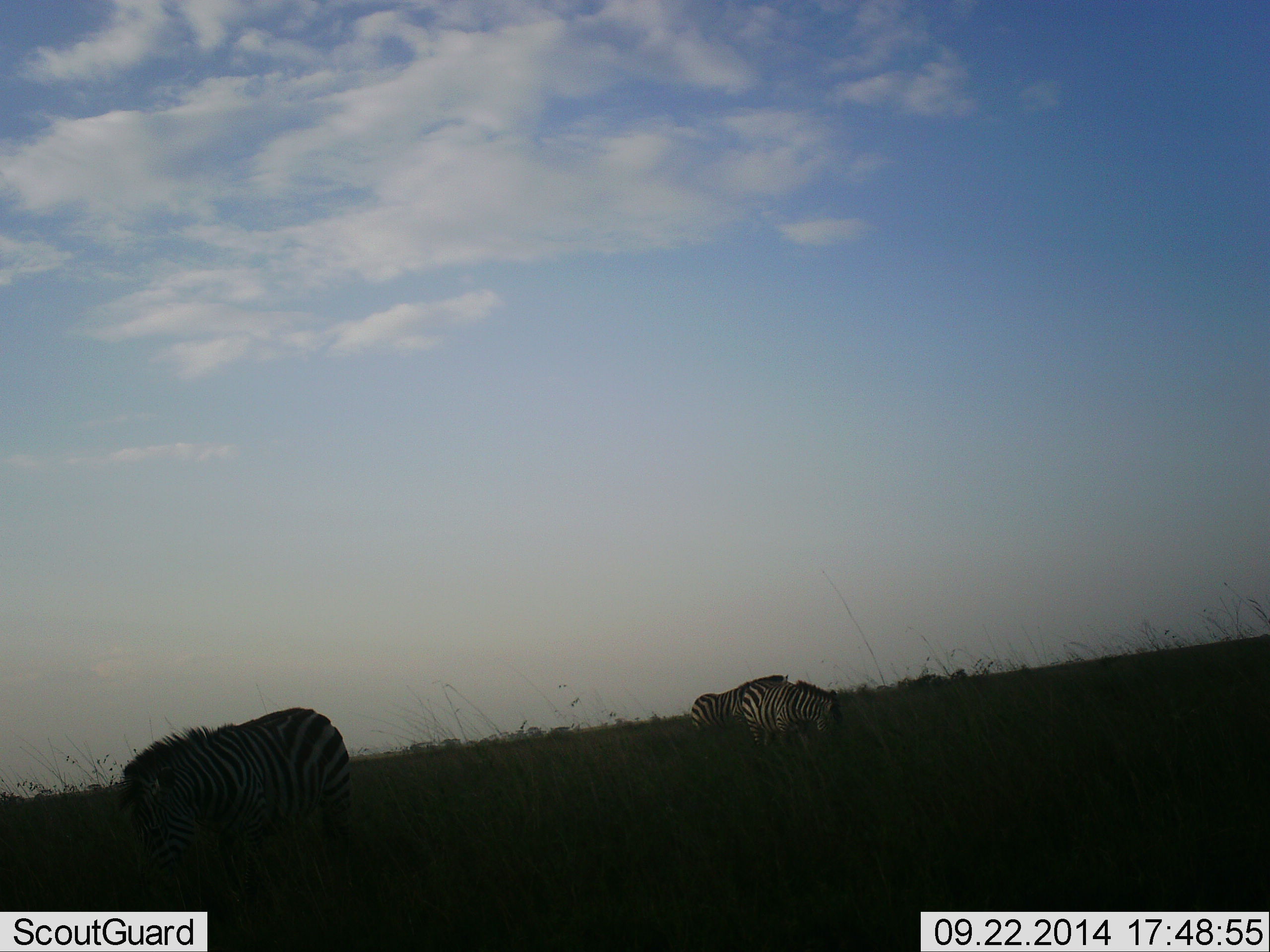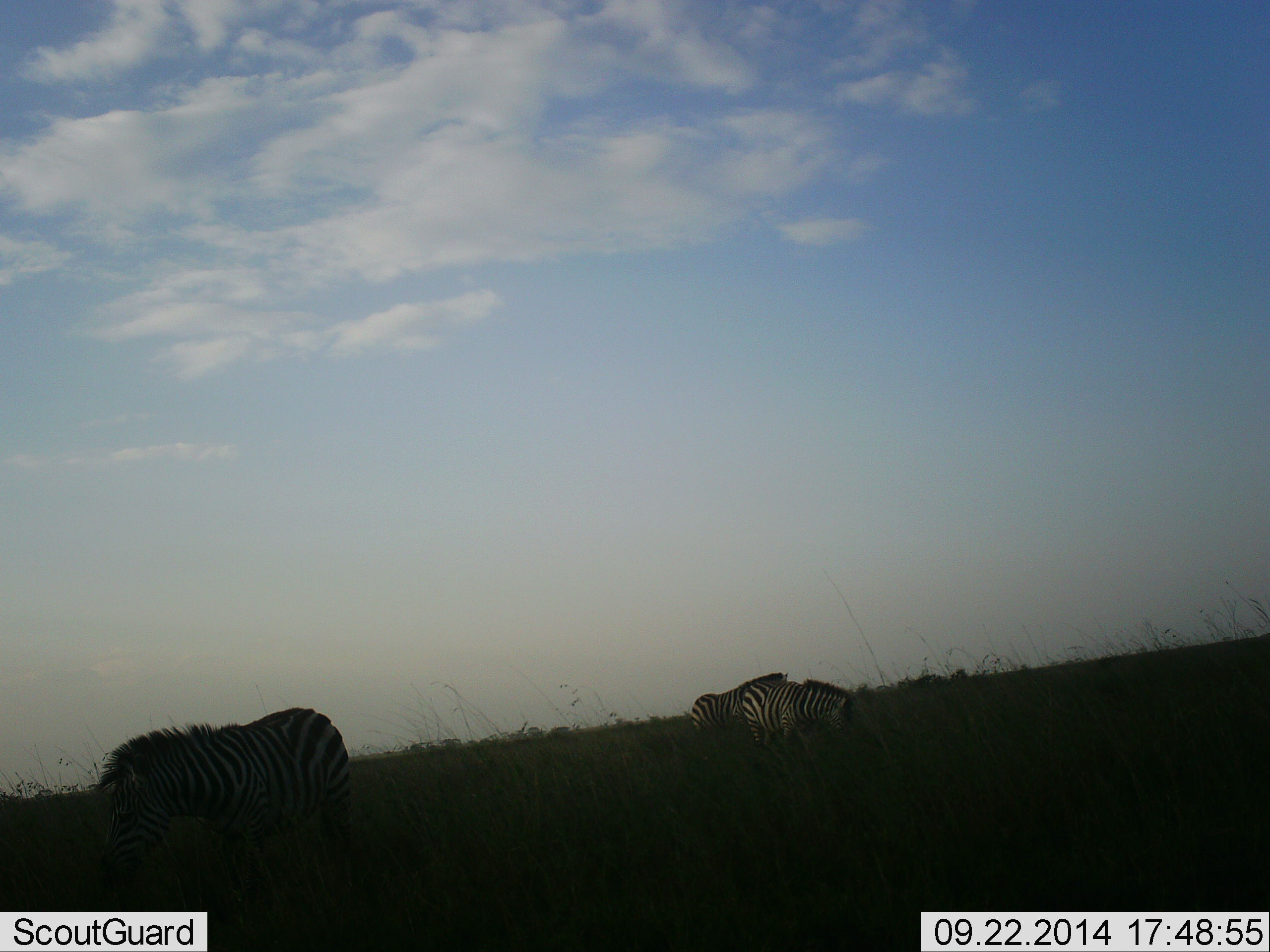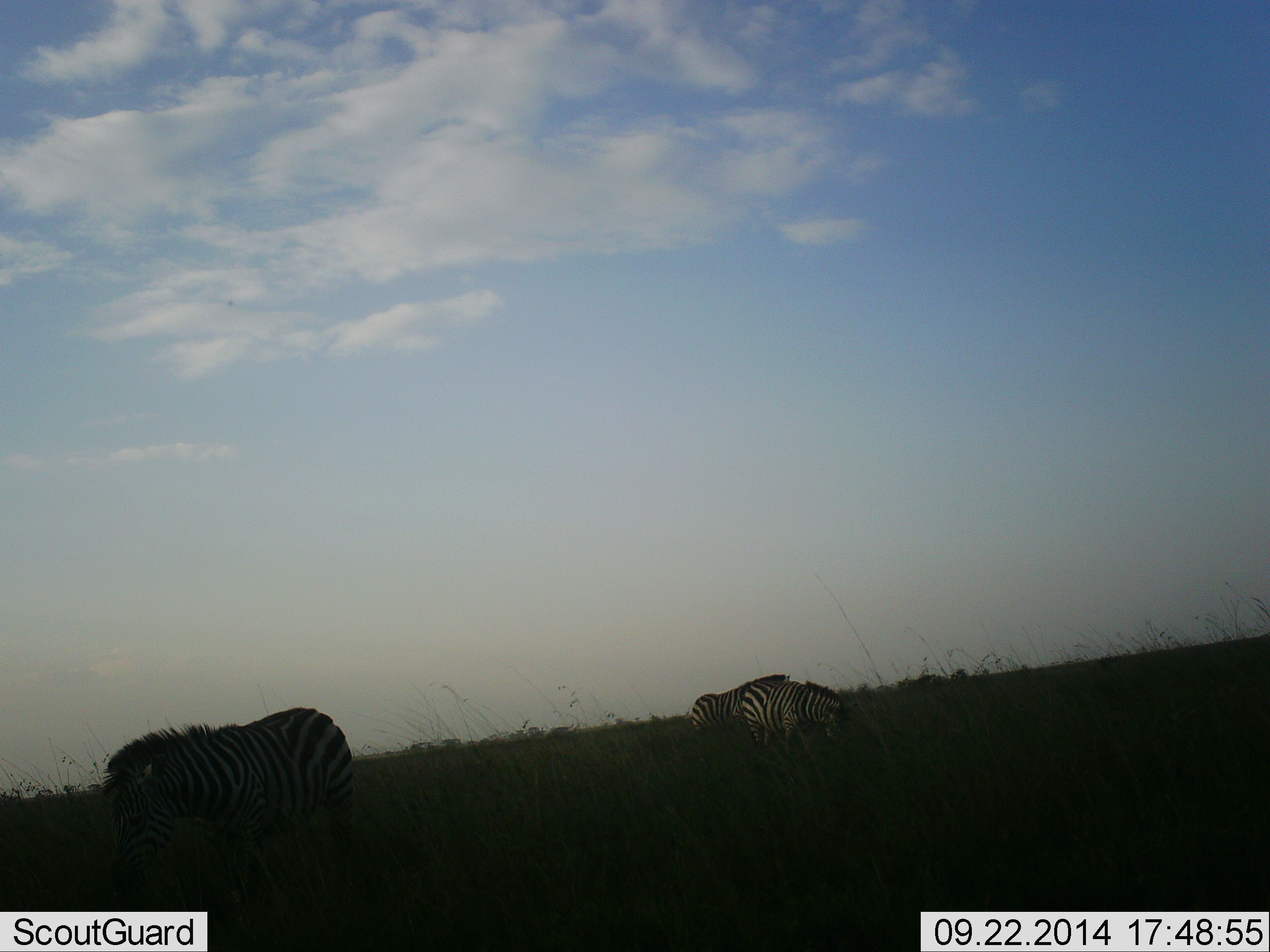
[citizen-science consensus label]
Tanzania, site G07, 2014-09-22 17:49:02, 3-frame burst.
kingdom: Animalia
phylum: Chordata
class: Mammalia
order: Perissodactyla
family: Equidae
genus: Equus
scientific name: Equus quagga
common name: plains zebra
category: zebra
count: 3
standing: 20%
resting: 10%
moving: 10%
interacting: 0%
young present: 0%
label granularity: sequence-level